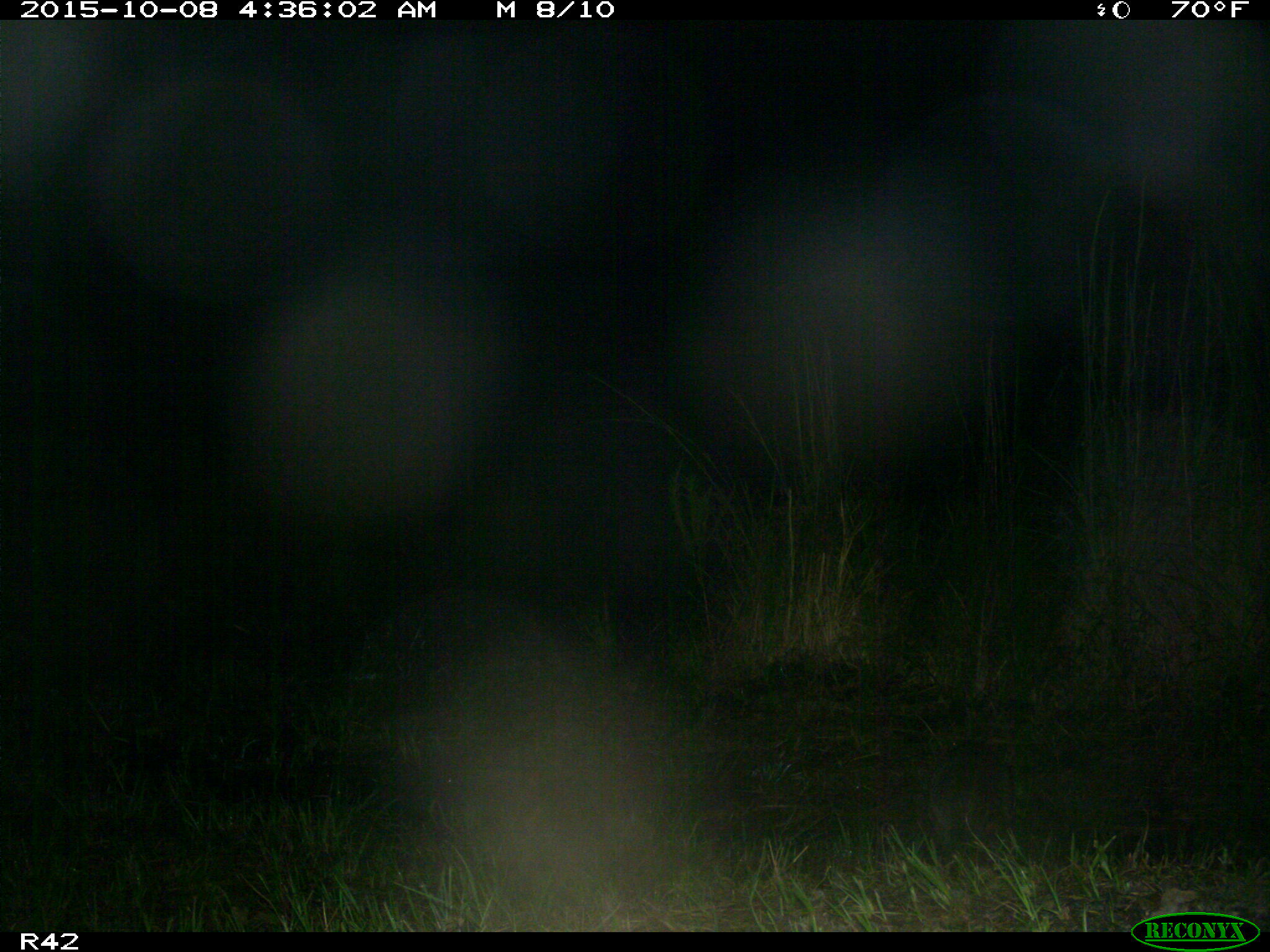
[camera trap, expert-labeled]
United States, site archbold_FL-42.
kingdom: Animalia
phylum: Chordata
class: Mammalia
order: Carnivora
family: Procyonidae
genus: Procyon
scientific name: Procyon lotor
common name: common raccoon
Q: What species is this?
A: Procyon lotor (common raccoon).